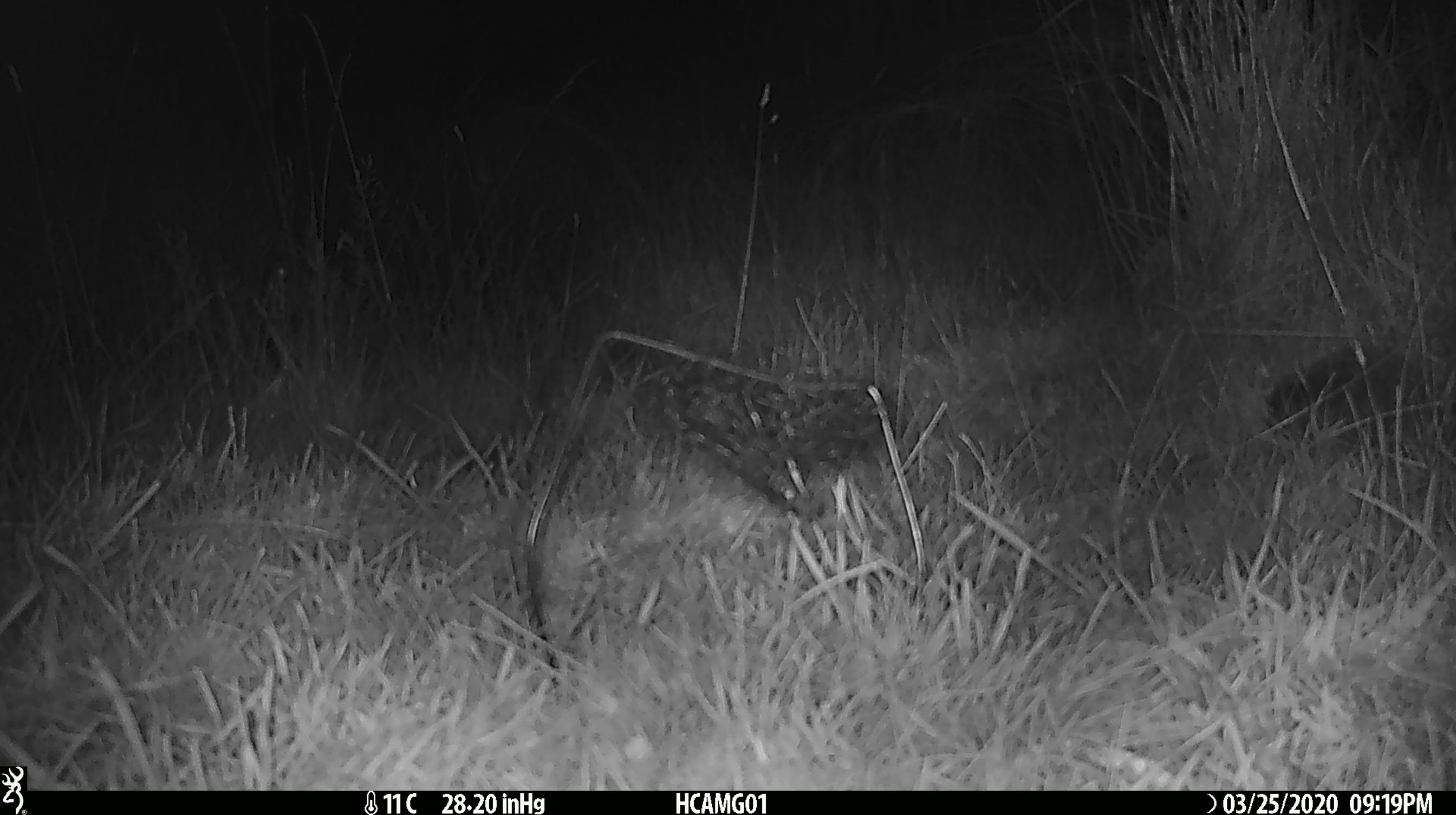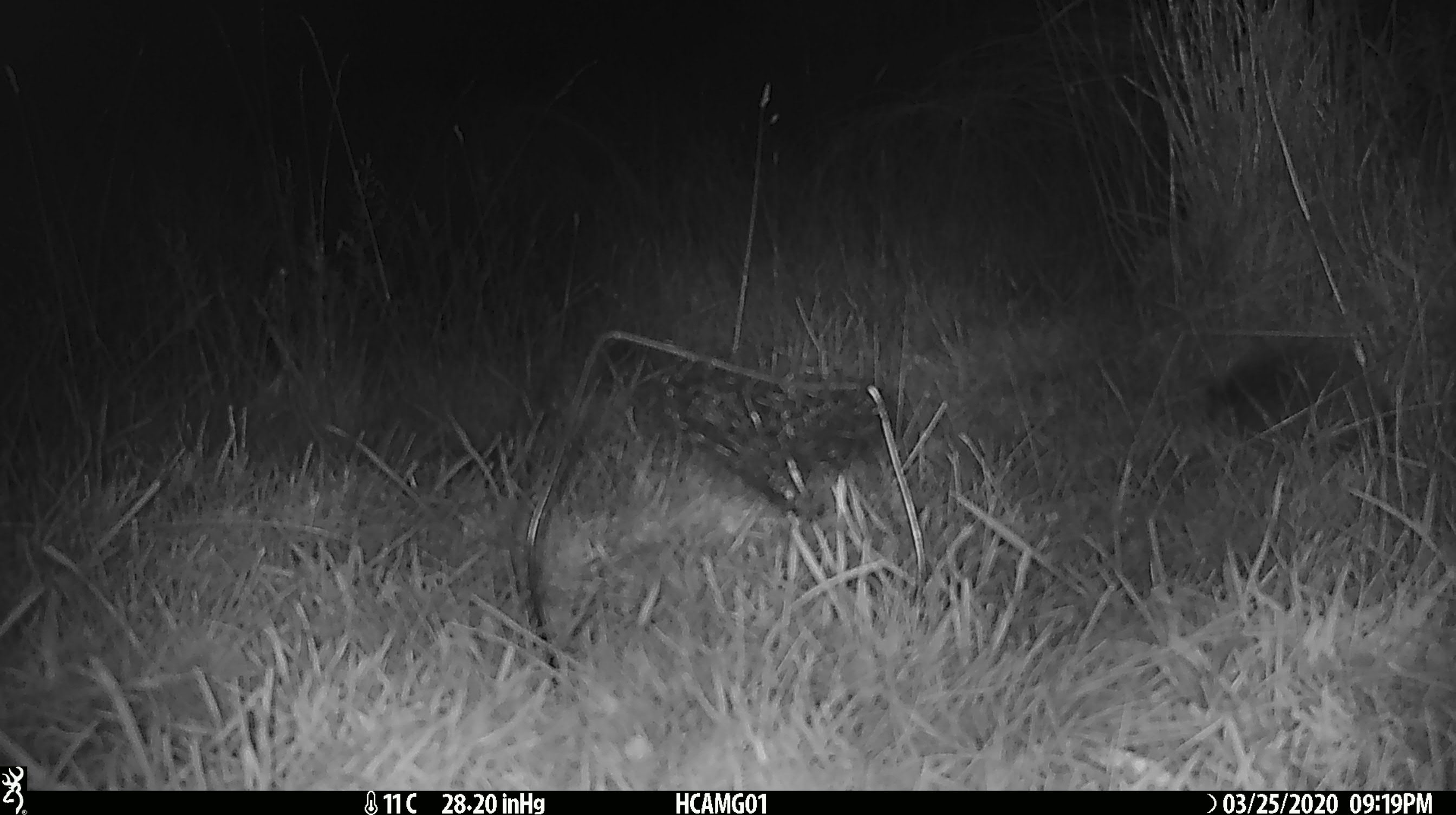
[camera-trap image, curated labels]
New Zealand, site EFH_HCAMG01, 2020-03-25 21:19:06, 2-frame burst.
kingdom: Animalia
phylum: Chordata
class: Mammalia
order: Eulipotyphla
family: Erinaceidae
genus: Erinaceus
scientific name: Erinaceus europaeus europaeus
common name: european hedgehog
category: hedgehog